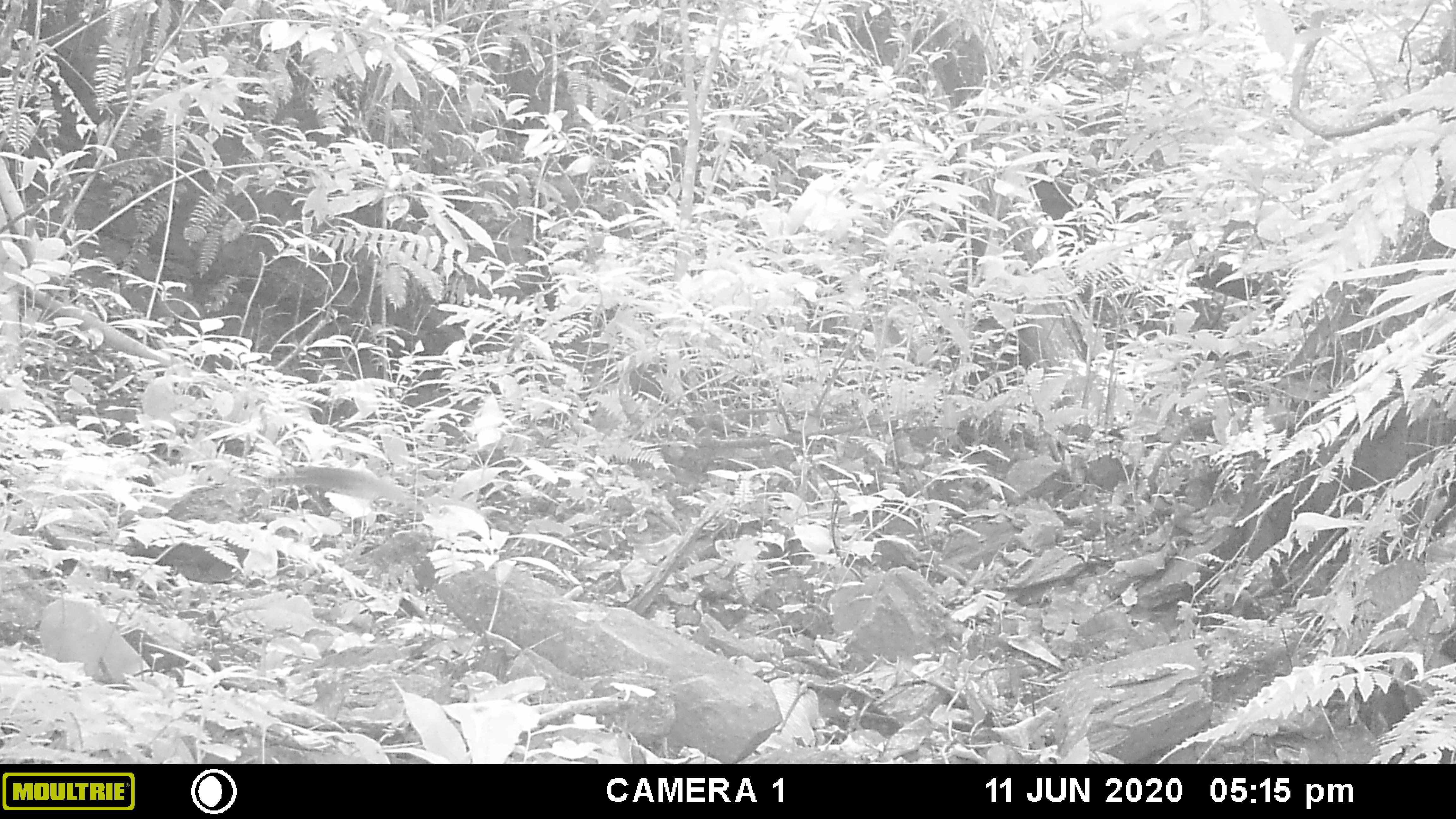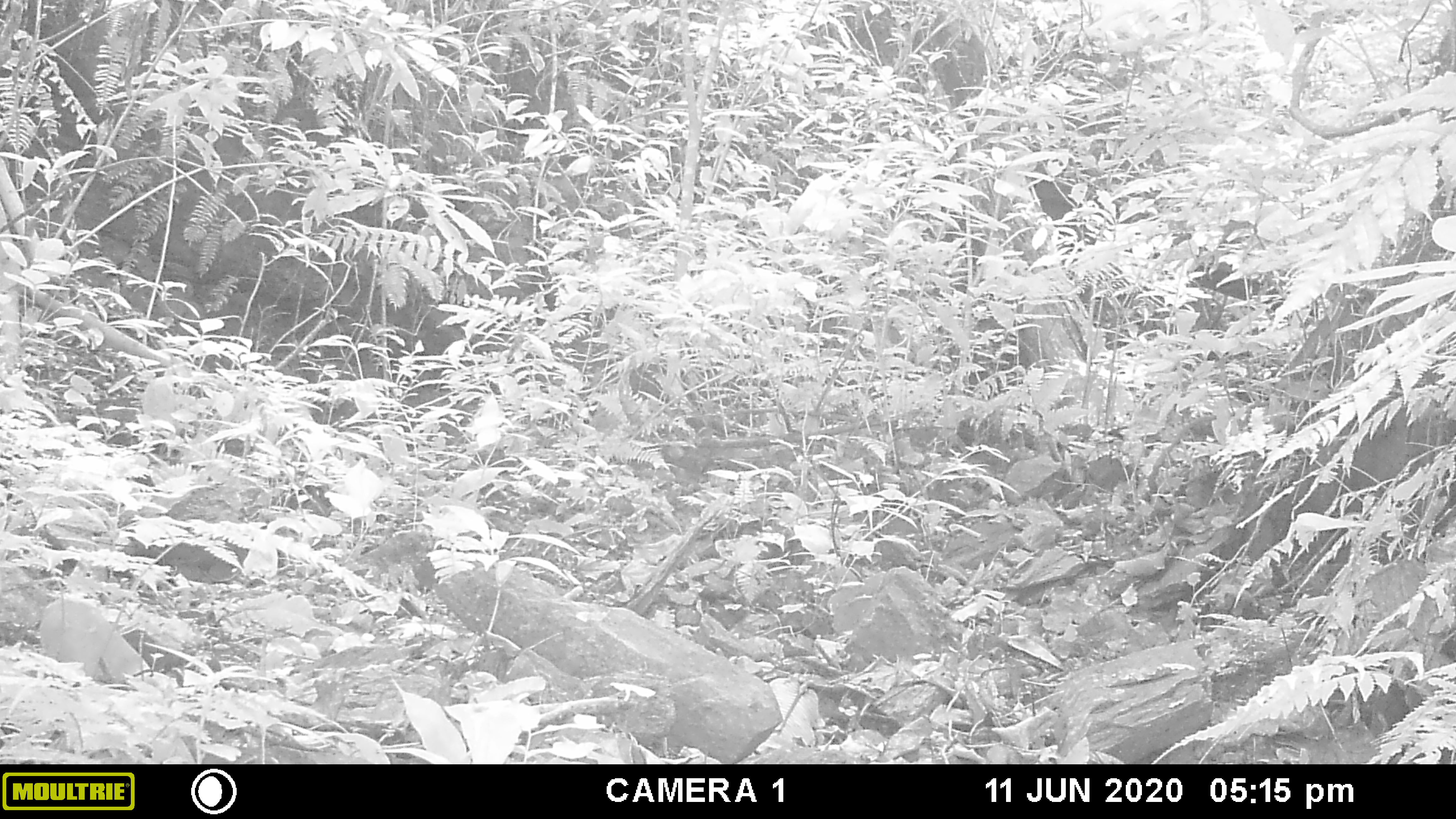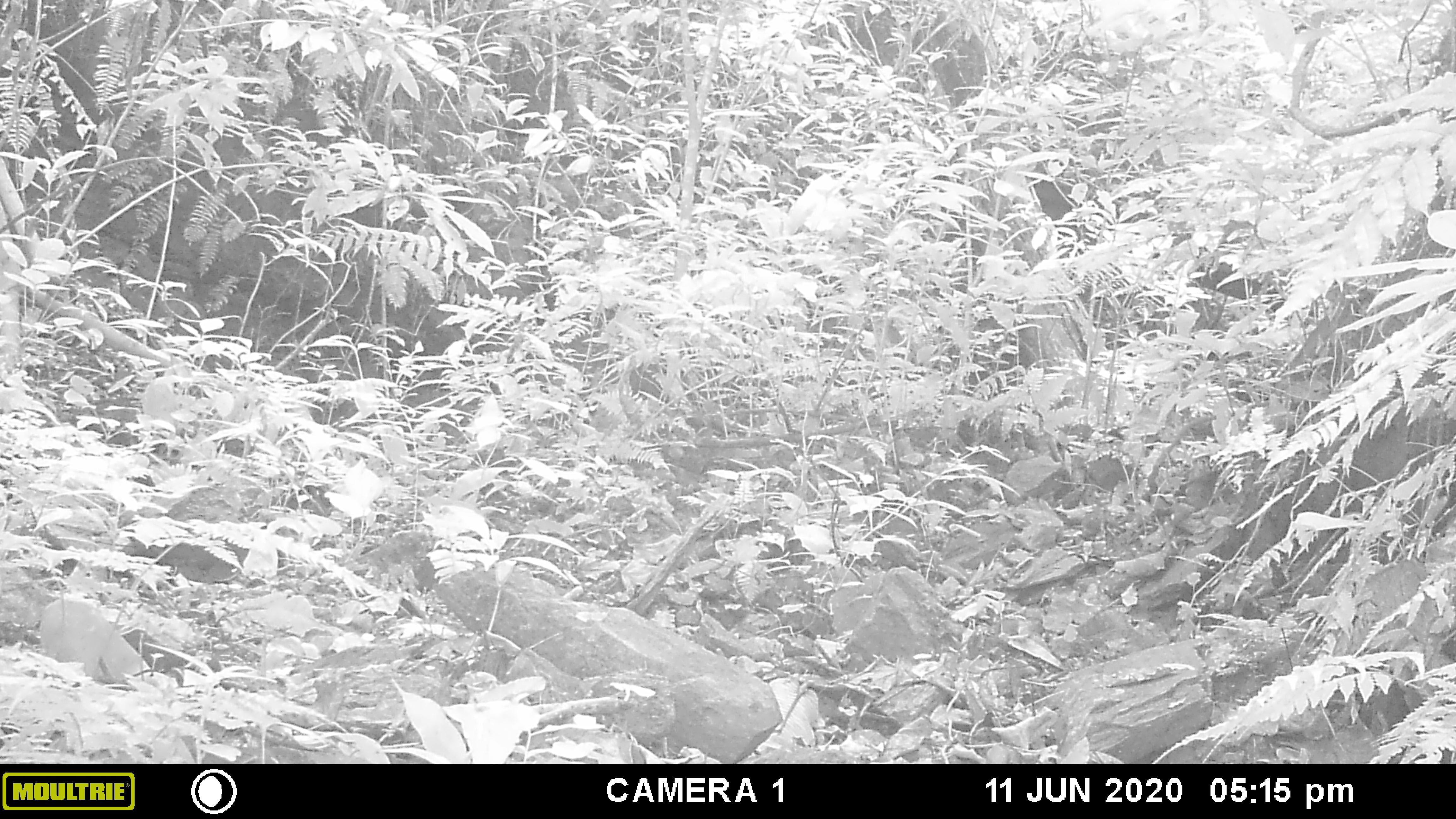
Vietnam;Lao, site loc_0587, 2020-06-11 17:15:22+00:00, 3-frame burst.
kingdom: Animalia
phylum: Chordata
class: Mammalia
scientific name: Mammalia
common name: mammal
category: unidentified small mammal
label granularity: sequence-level